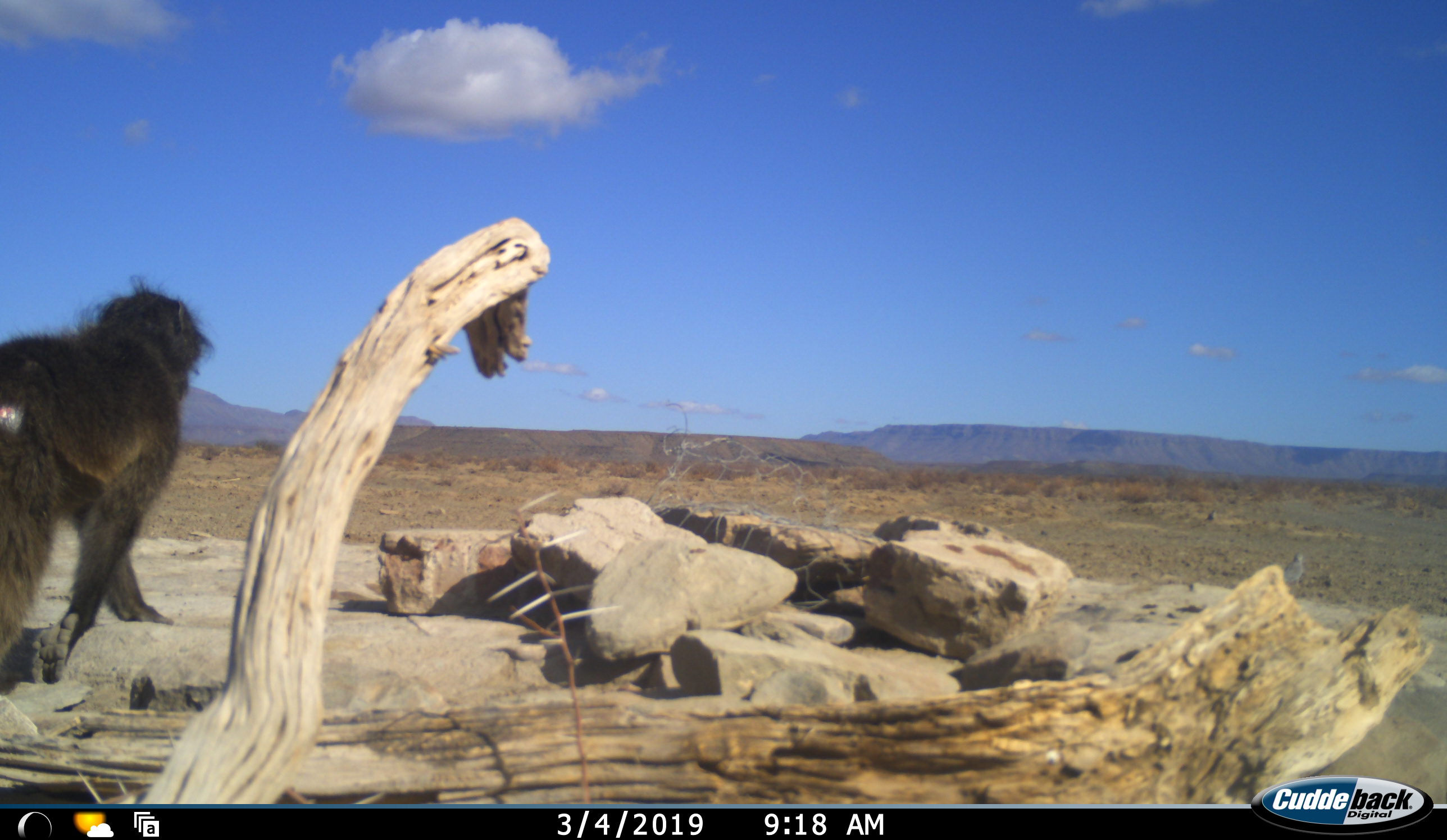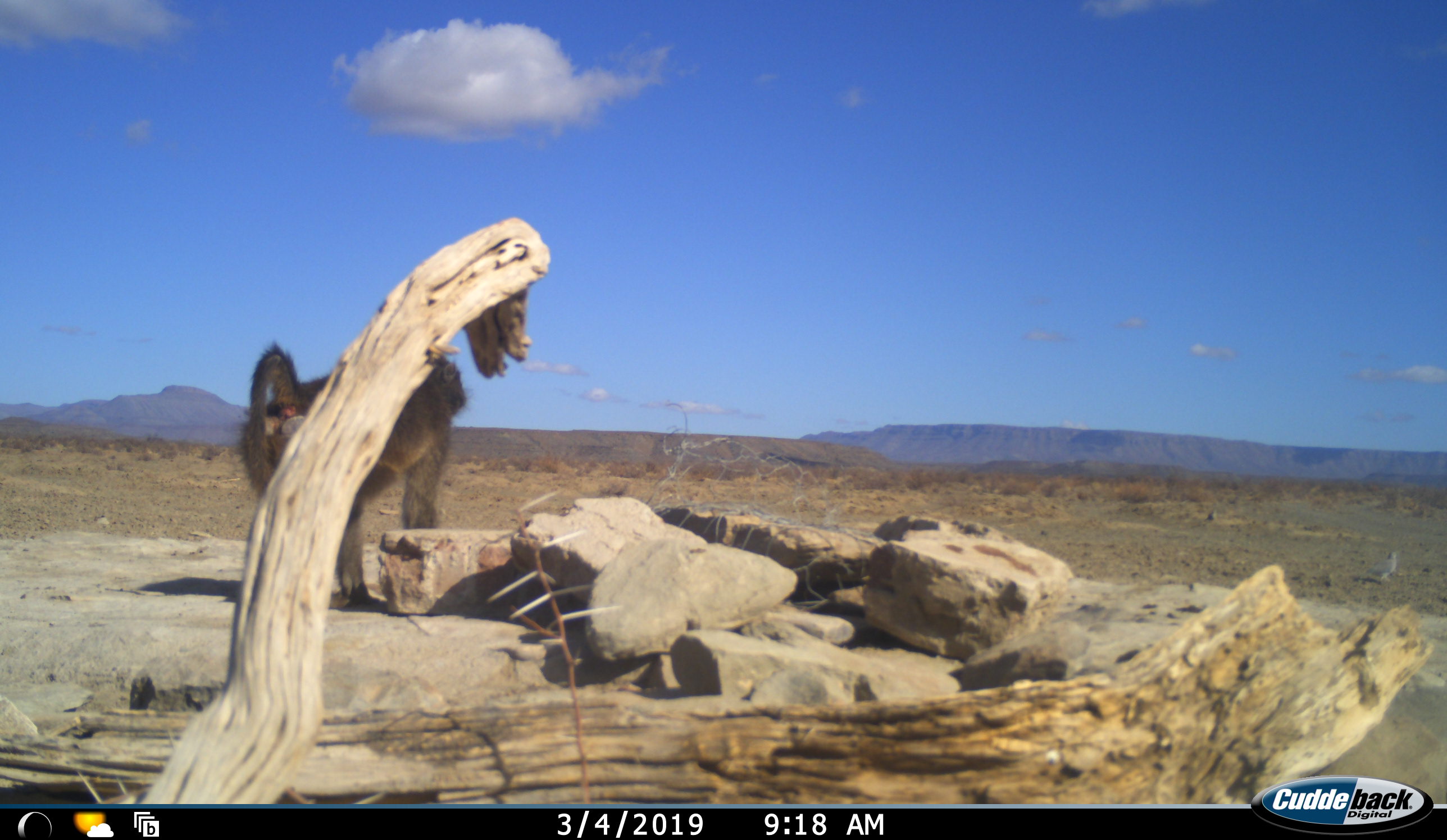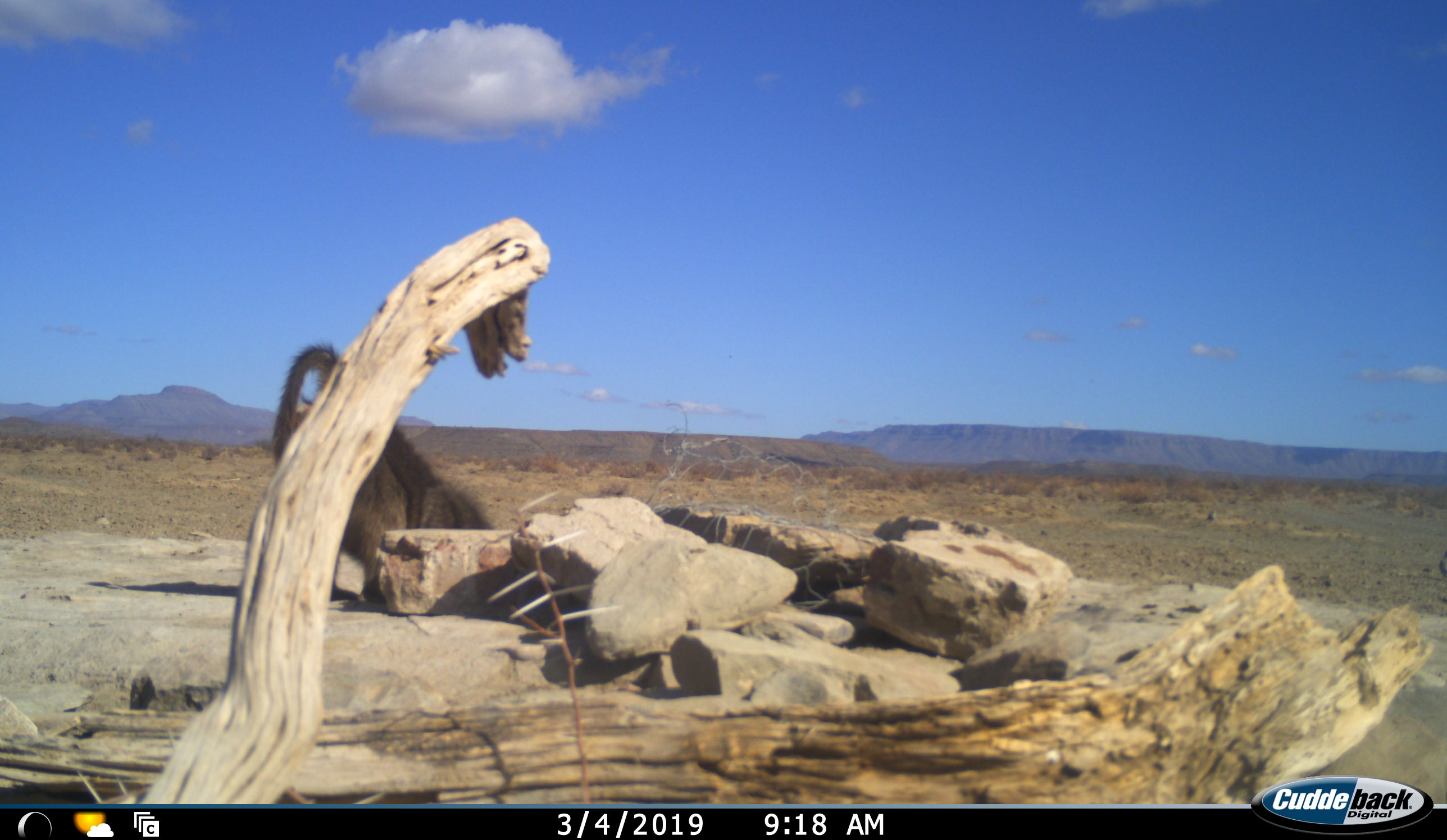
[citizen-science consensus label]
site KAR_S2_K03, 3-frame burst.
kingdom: Animalia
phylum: Chordata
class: Mammalia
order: Primates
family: Cercopithecidae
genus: Papio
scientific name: Papio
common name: baboon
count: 1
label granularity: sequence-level